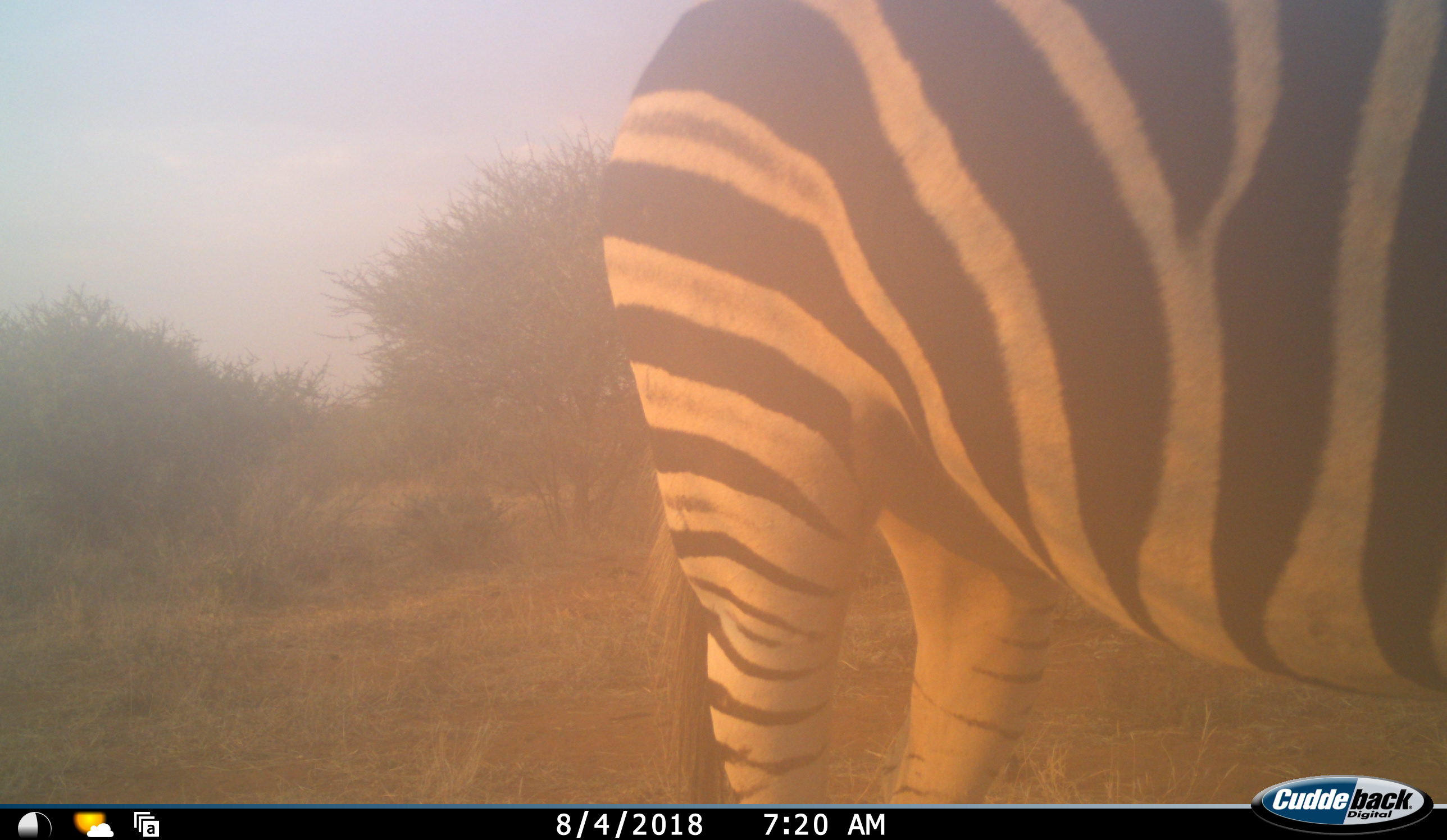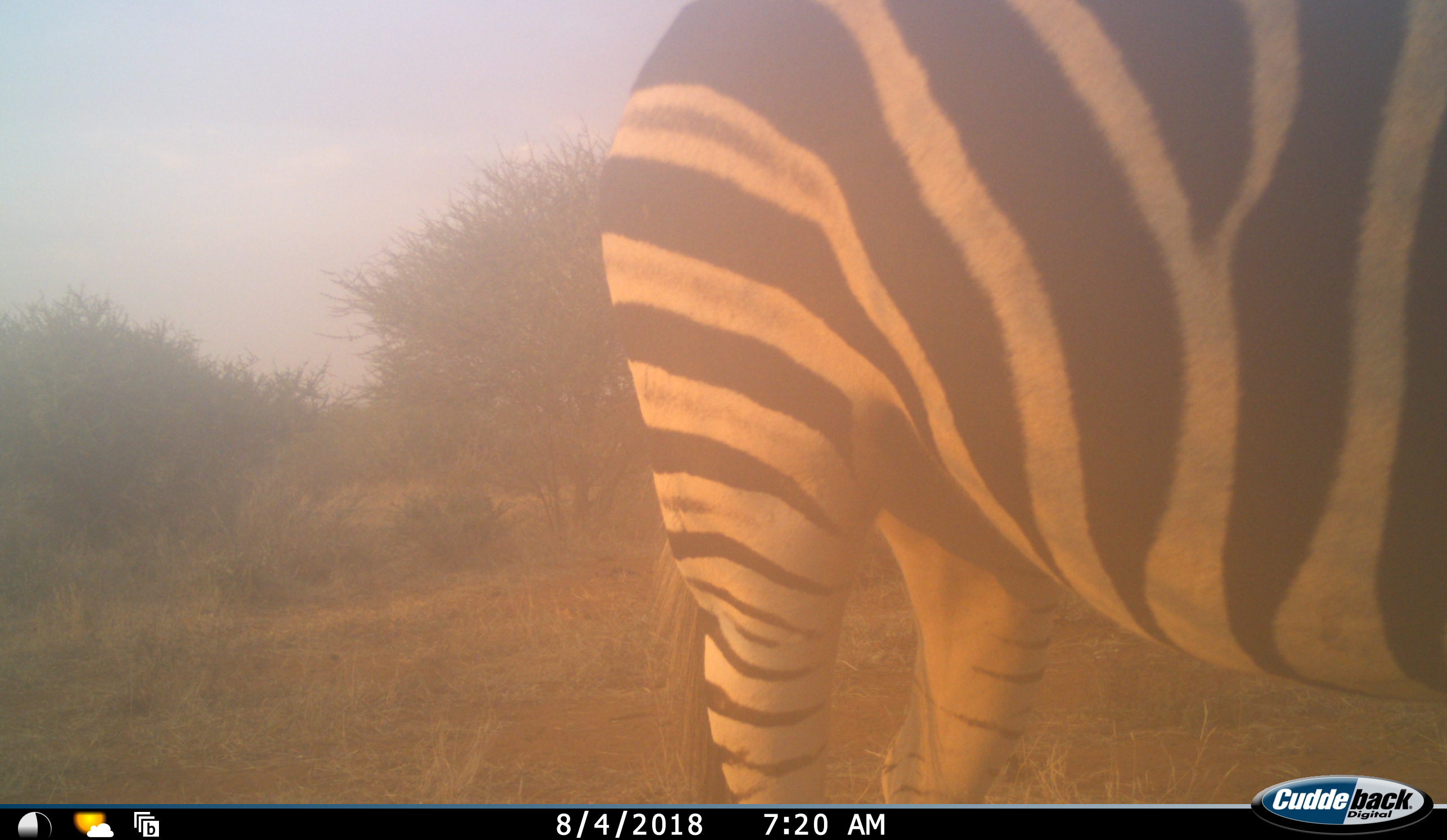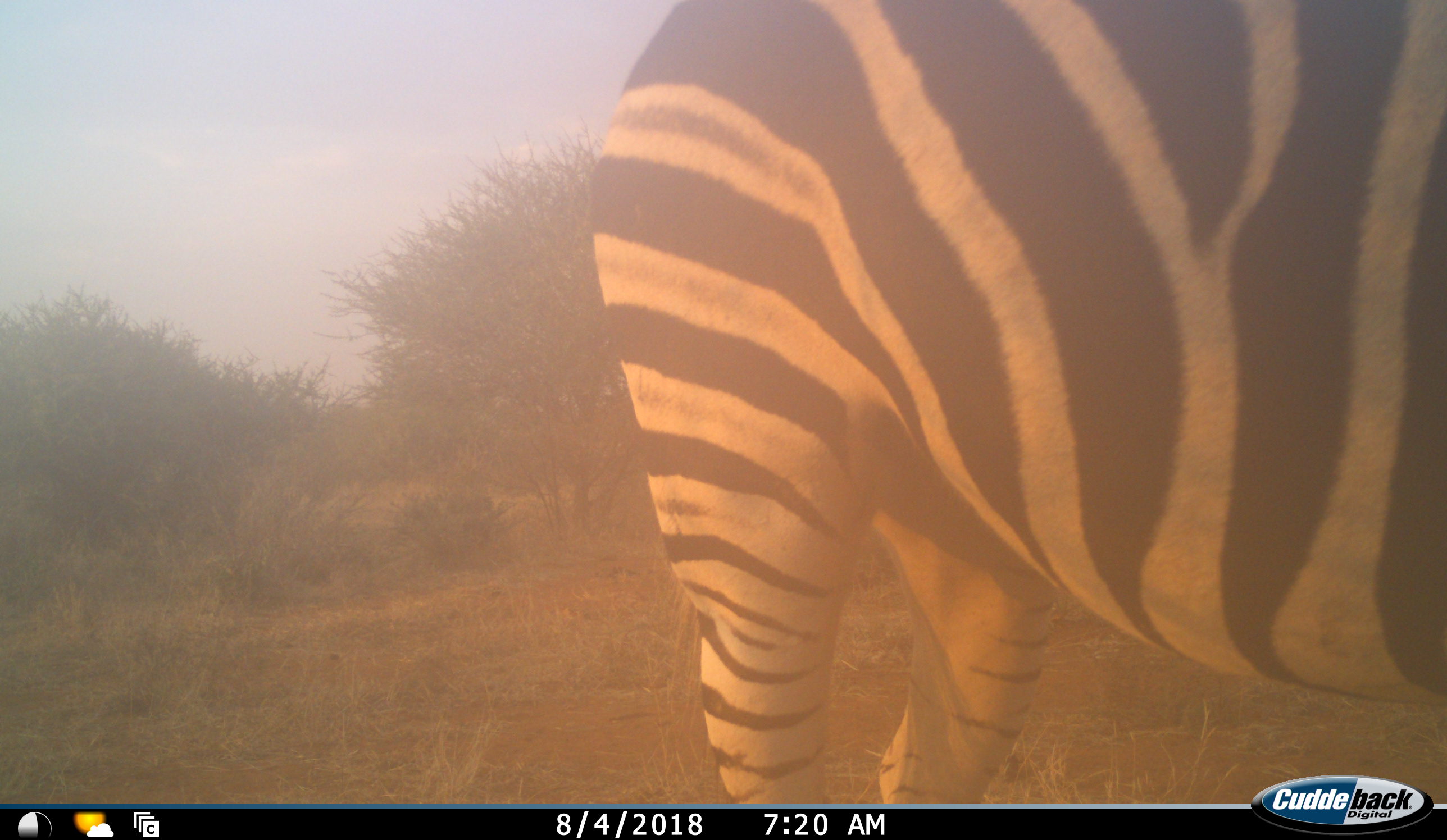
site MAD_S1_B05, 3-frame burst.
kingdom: Animalia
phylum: Chordata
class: Mammalia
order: Perissodactyla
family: Equidae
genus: Equus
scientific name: Equus quagga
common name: plains zebra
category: zebraplains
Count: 1.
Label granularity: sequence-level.